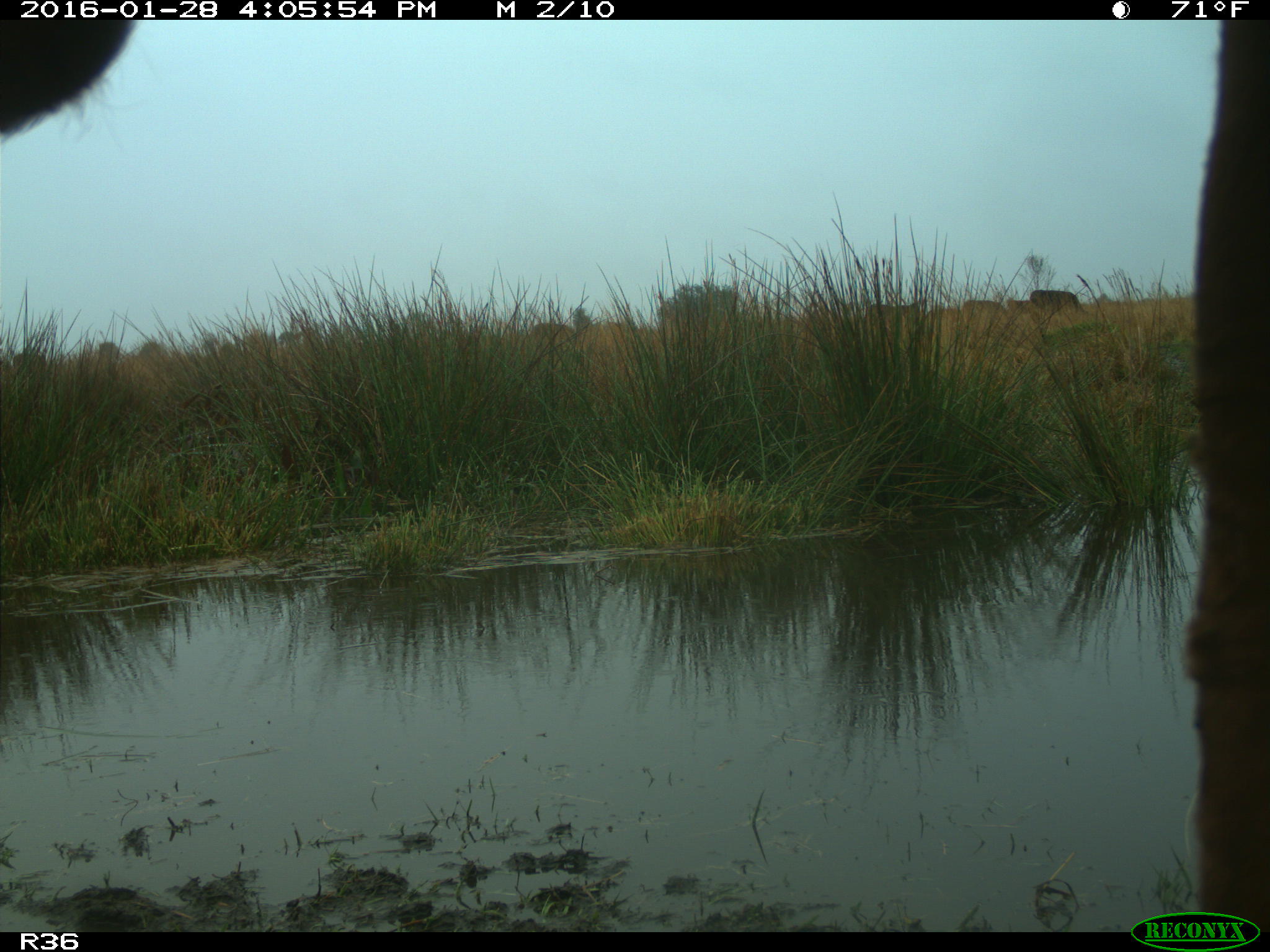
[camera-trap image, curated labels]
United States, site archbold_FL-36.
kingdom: Animalia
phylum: Chordata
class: Mammalia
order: Artiodactyla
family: Bovidae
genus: Bos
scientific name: Bos taurus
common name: domestic cow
Bos taurus (domestic cow).